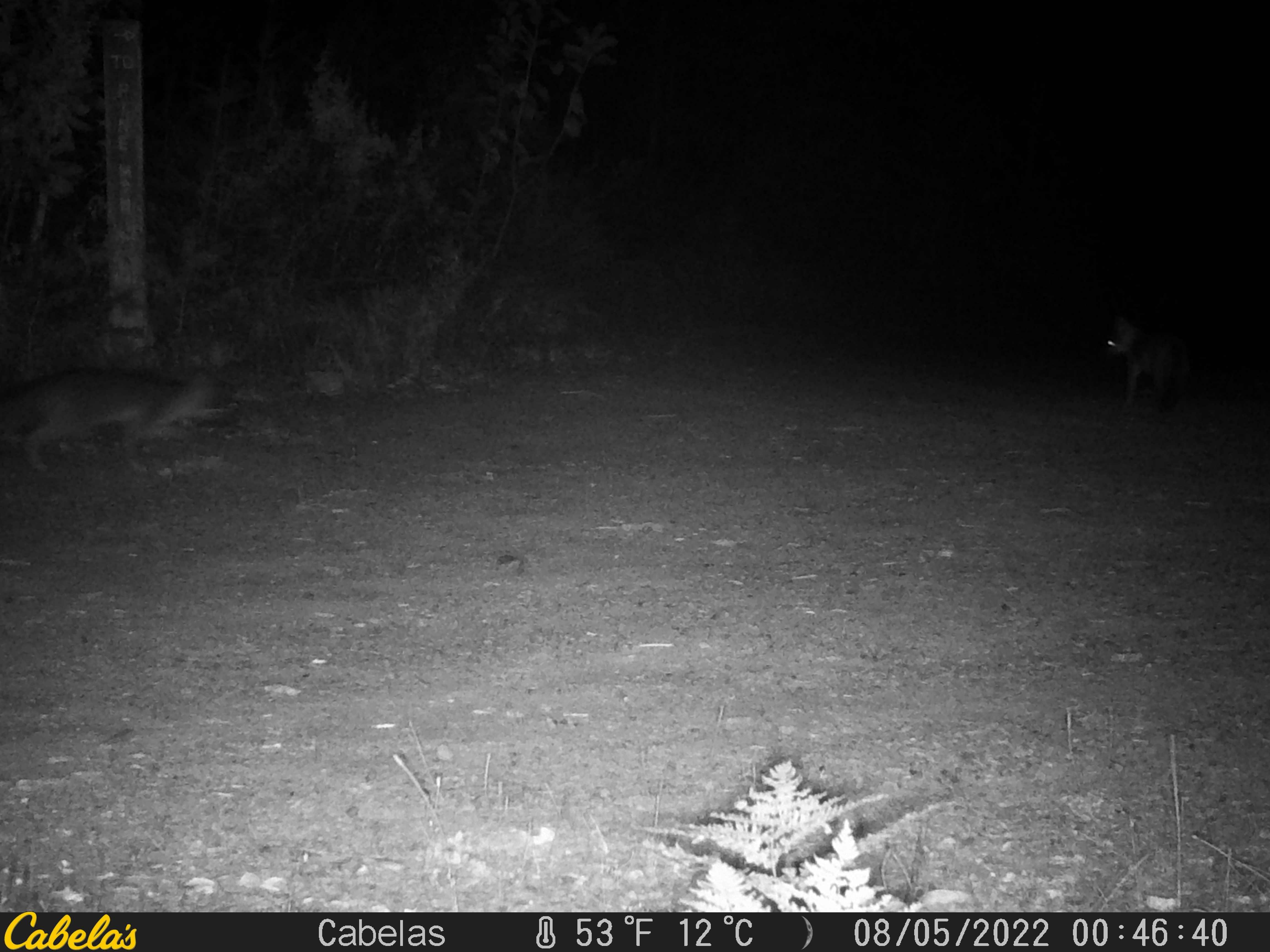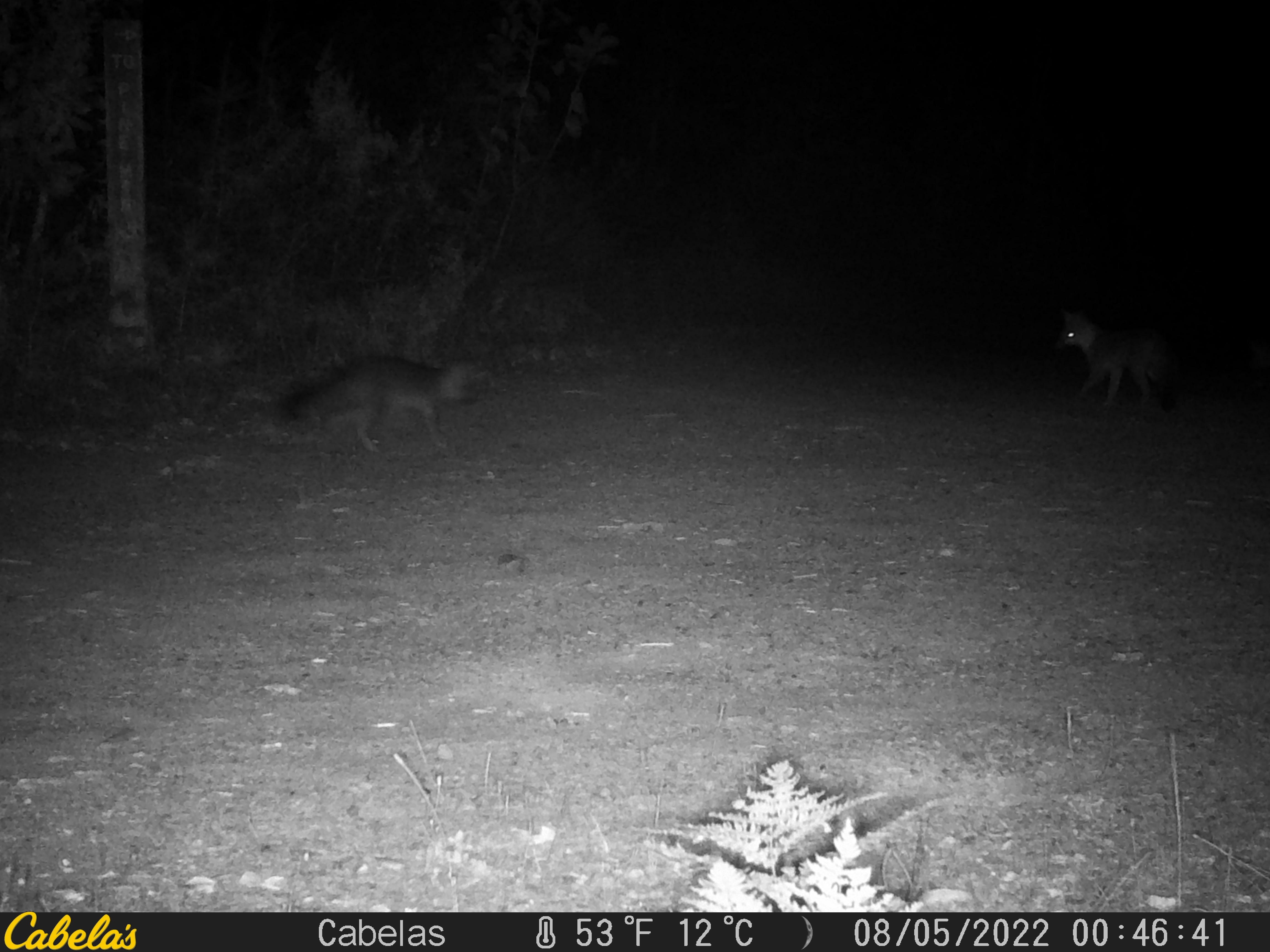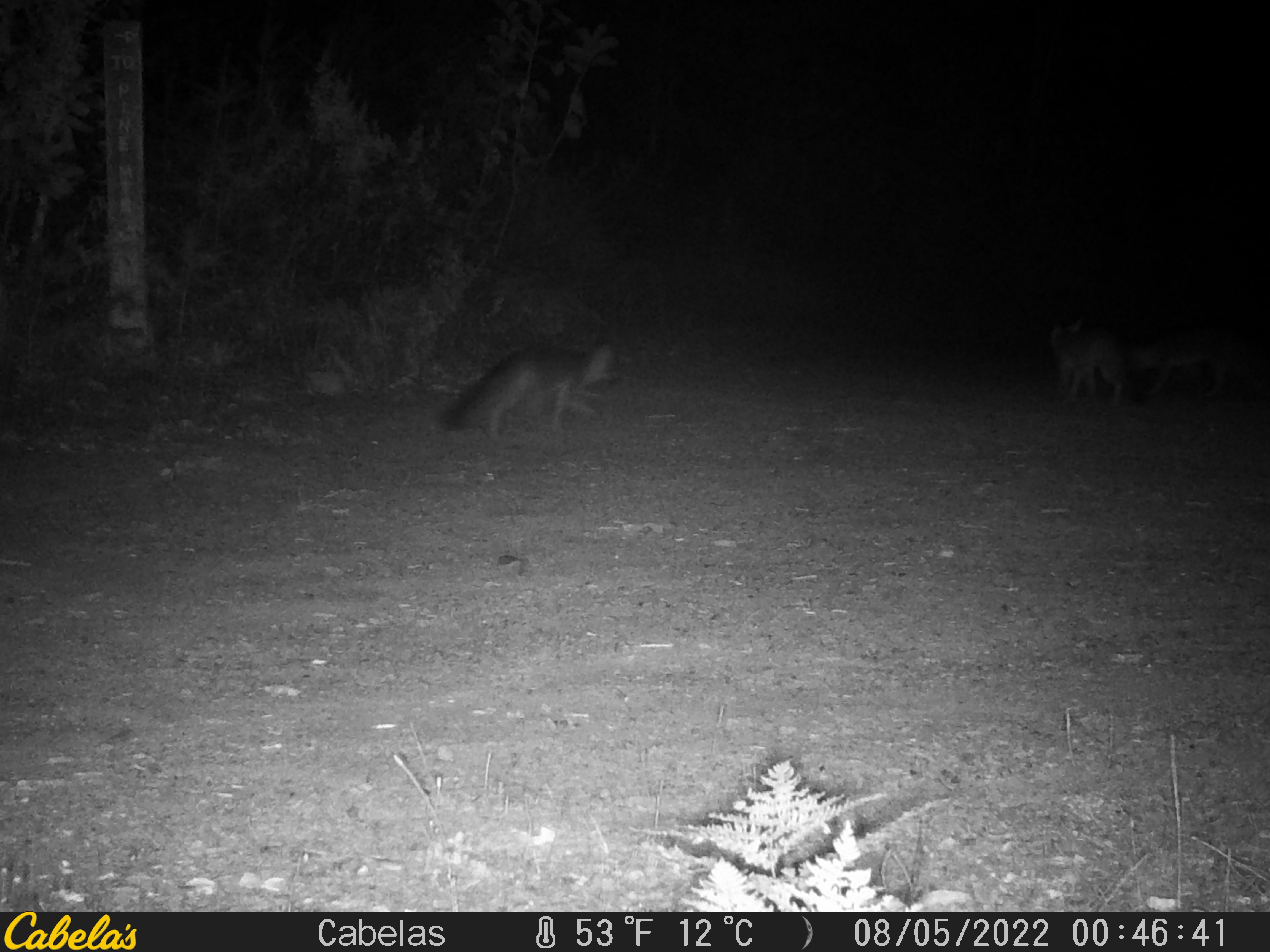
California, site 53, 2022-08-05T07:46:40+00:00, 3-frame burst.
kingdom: Animalia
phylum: Chordata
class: Mammalia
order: Carnivora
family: Canidae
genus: Urocyon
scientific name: Urocyon cinereoargenteus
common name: gray fox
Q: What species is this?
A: Gray fox (Urocyon cinereoargenteus).